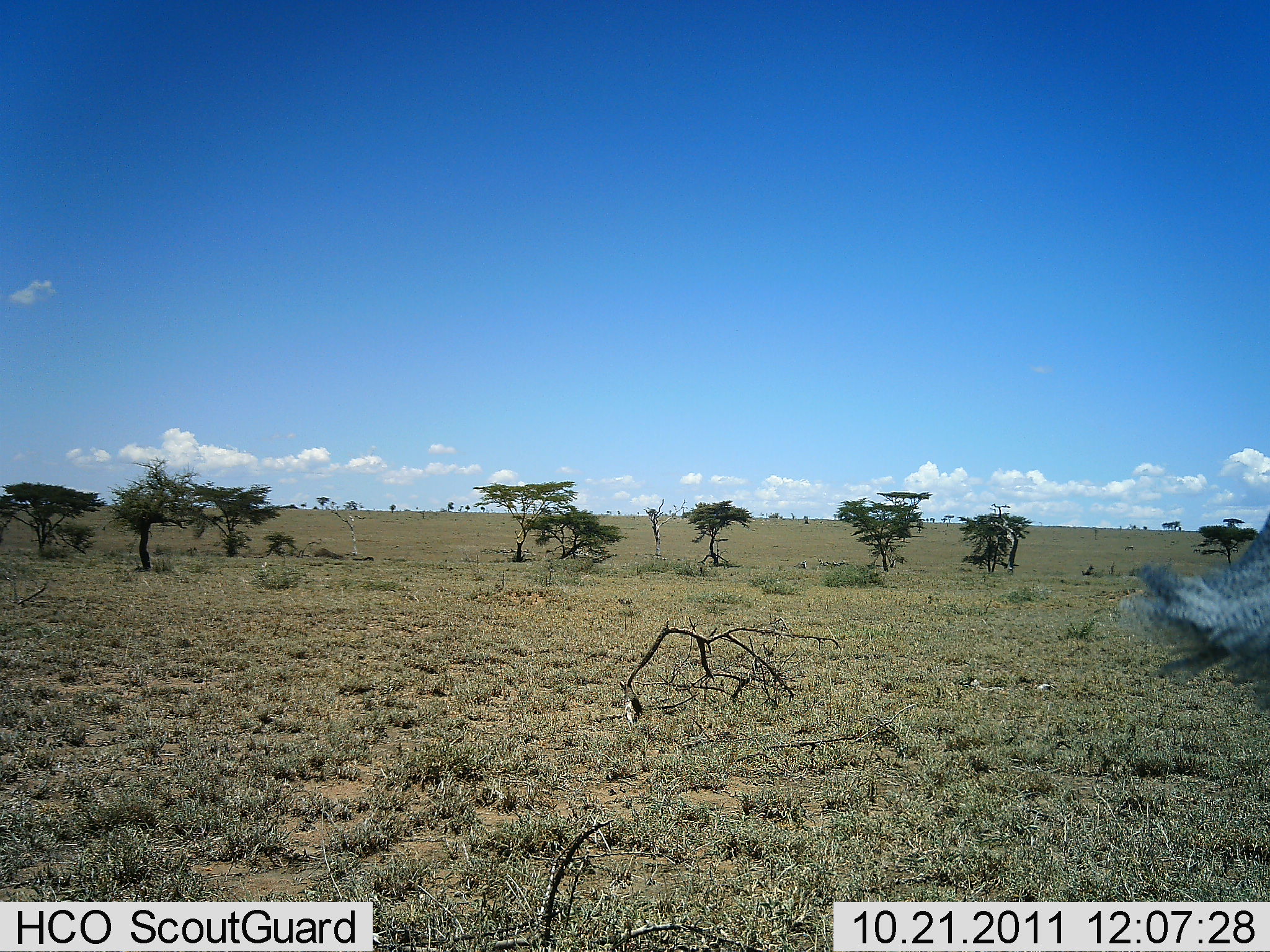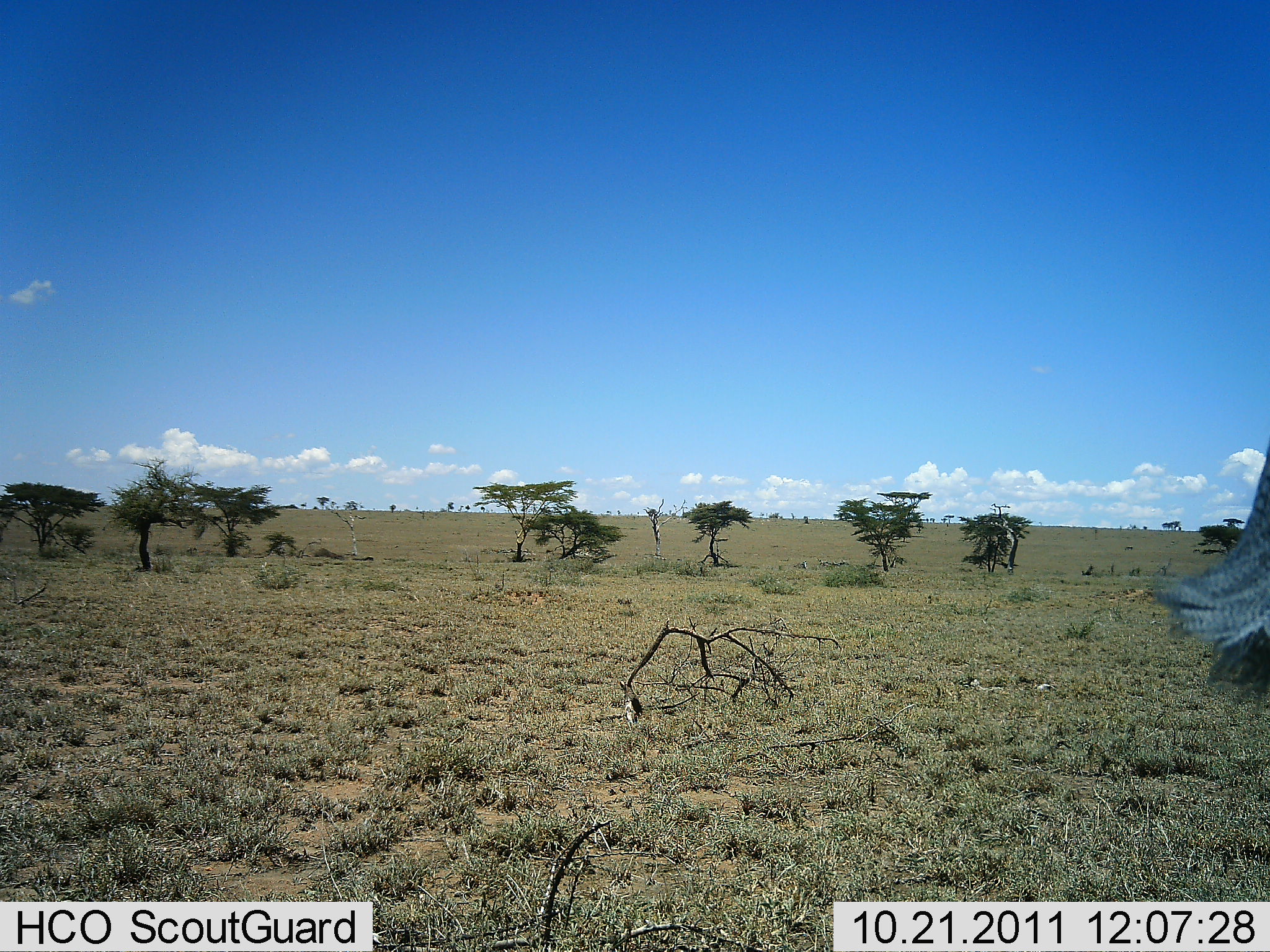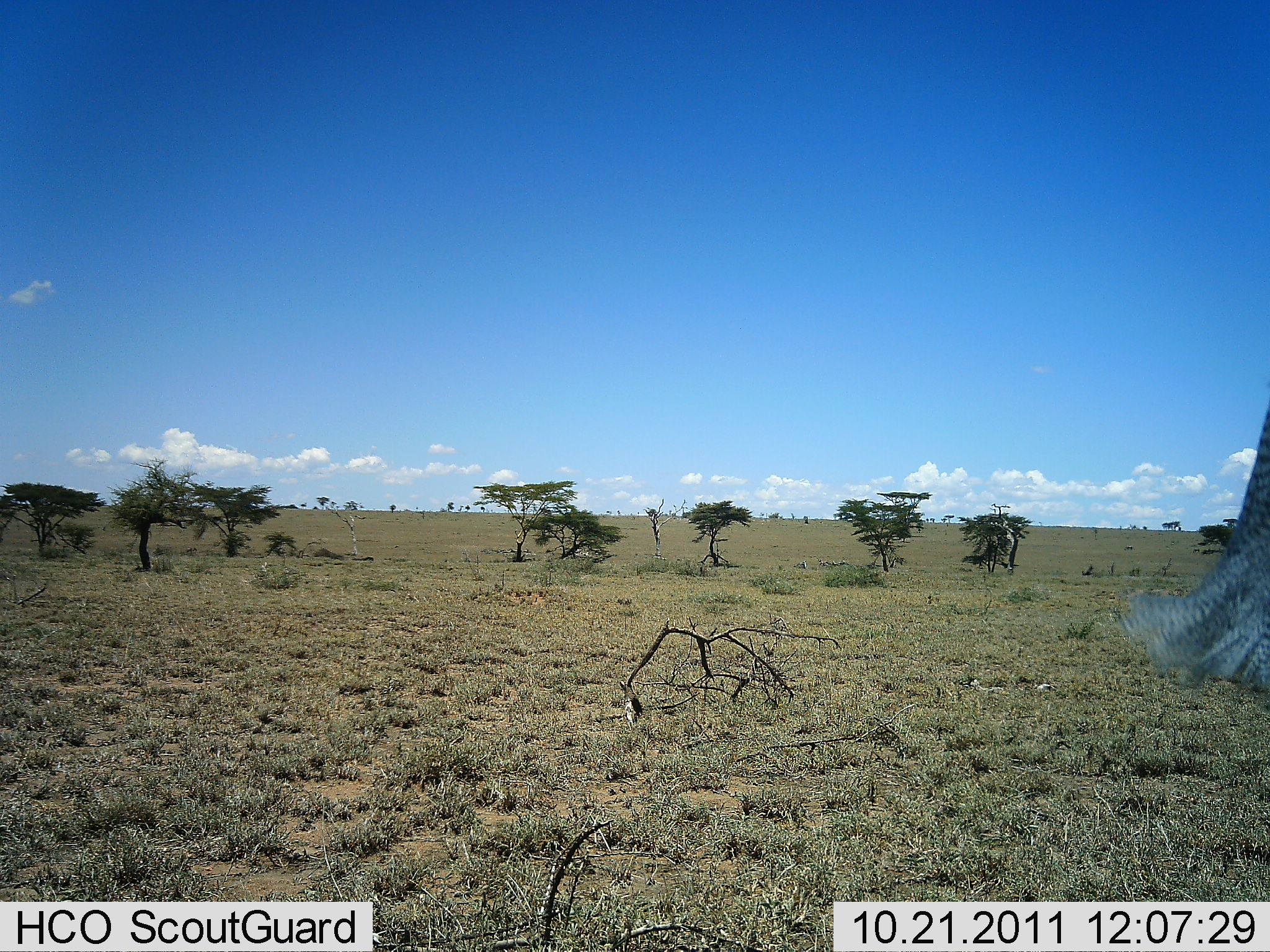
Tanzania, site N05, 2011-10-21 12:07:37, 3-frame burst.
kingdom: Animalia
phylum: Chordata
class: Aves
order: Galliformes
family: Numididae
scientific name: Numididae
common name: guinea fowl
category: guineafowl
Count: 1.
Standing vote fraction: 17%.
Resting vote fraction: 0%.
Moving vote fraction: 83%.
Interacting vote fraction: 0%.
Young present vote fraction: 0%.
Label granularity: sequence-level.